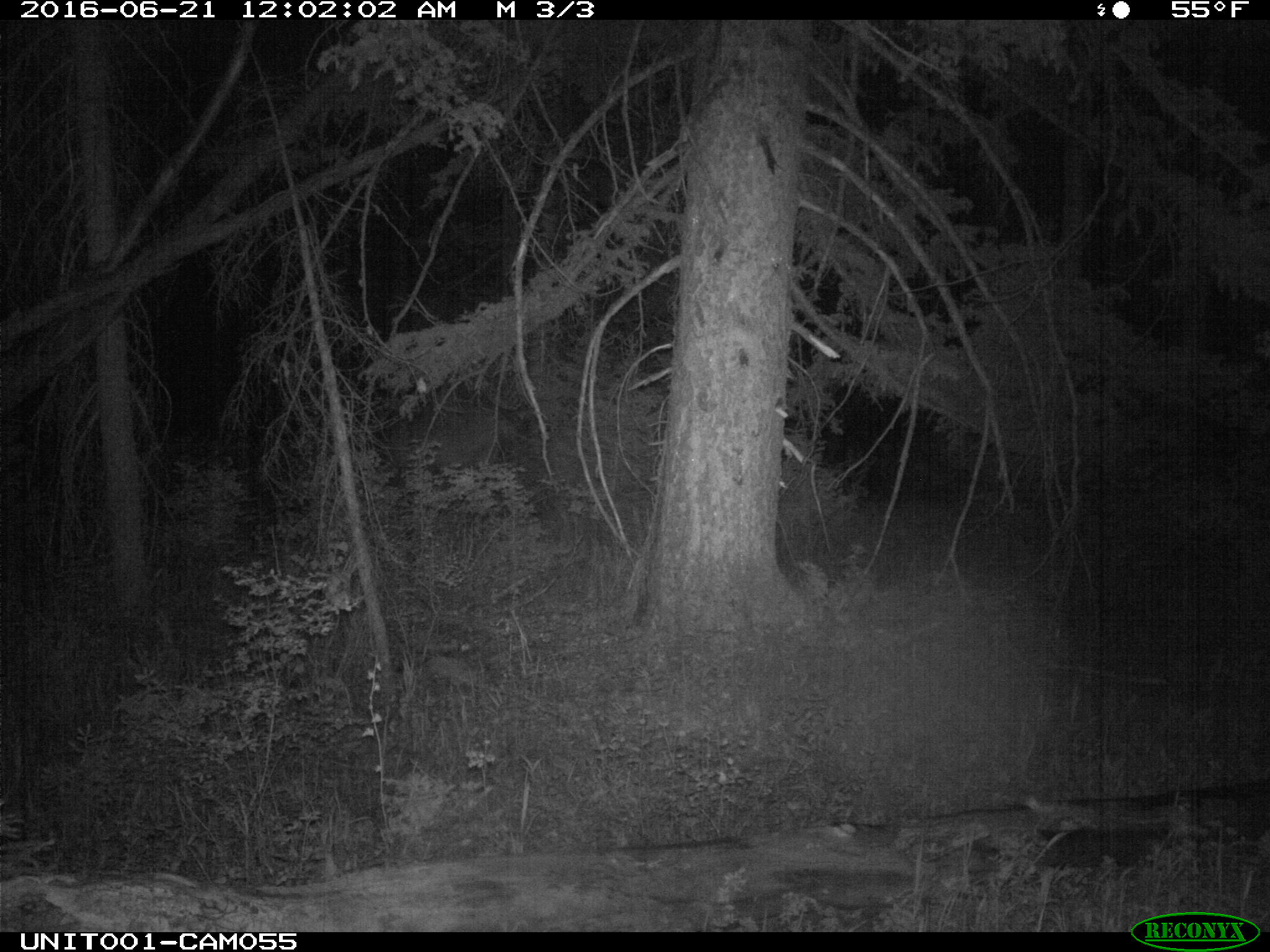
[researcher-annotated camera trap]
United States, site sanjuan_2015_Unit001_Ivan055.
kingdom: Animalia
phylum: Chordata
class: Mammalia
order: Artiodactyla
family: Cervidae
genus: Cervus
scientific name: Cervus elaphus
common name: red deer